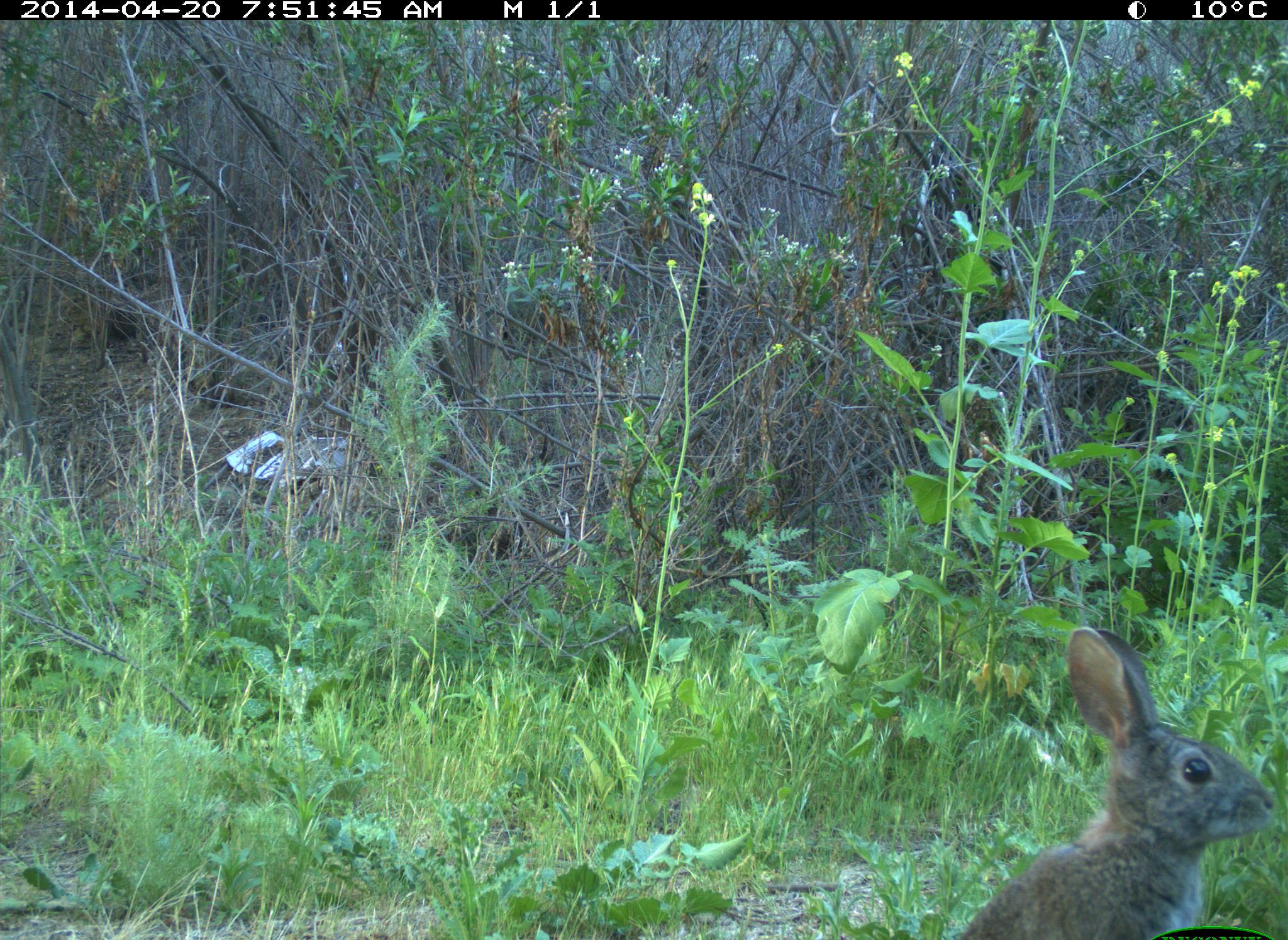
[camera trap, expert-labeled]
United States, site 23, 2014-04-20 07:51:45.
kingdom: Animalia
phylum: Chordata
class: Mammalia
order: Lagomorpha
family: Leporidae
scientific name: Leporidae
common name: rabbits and hares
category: rabbit